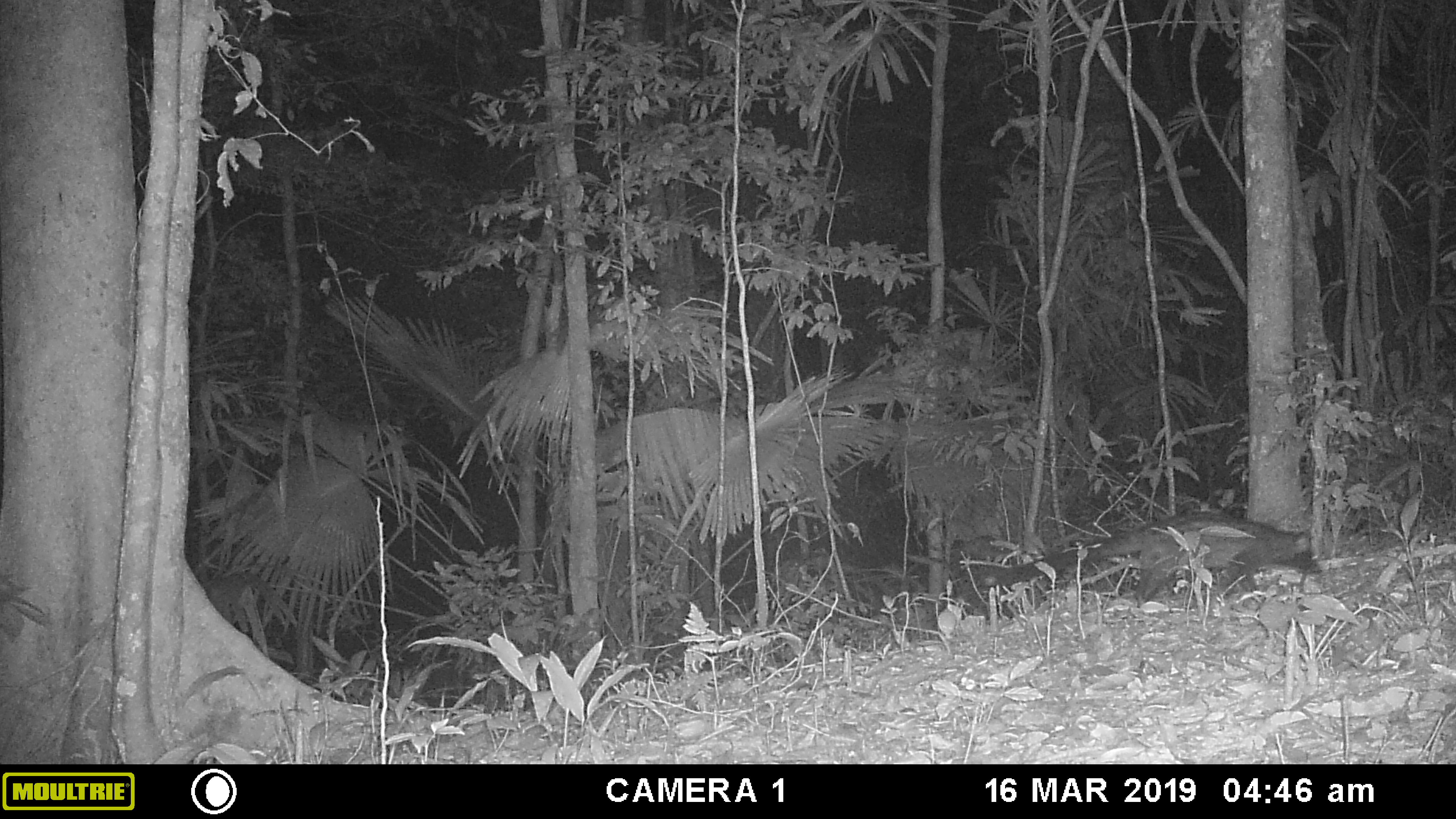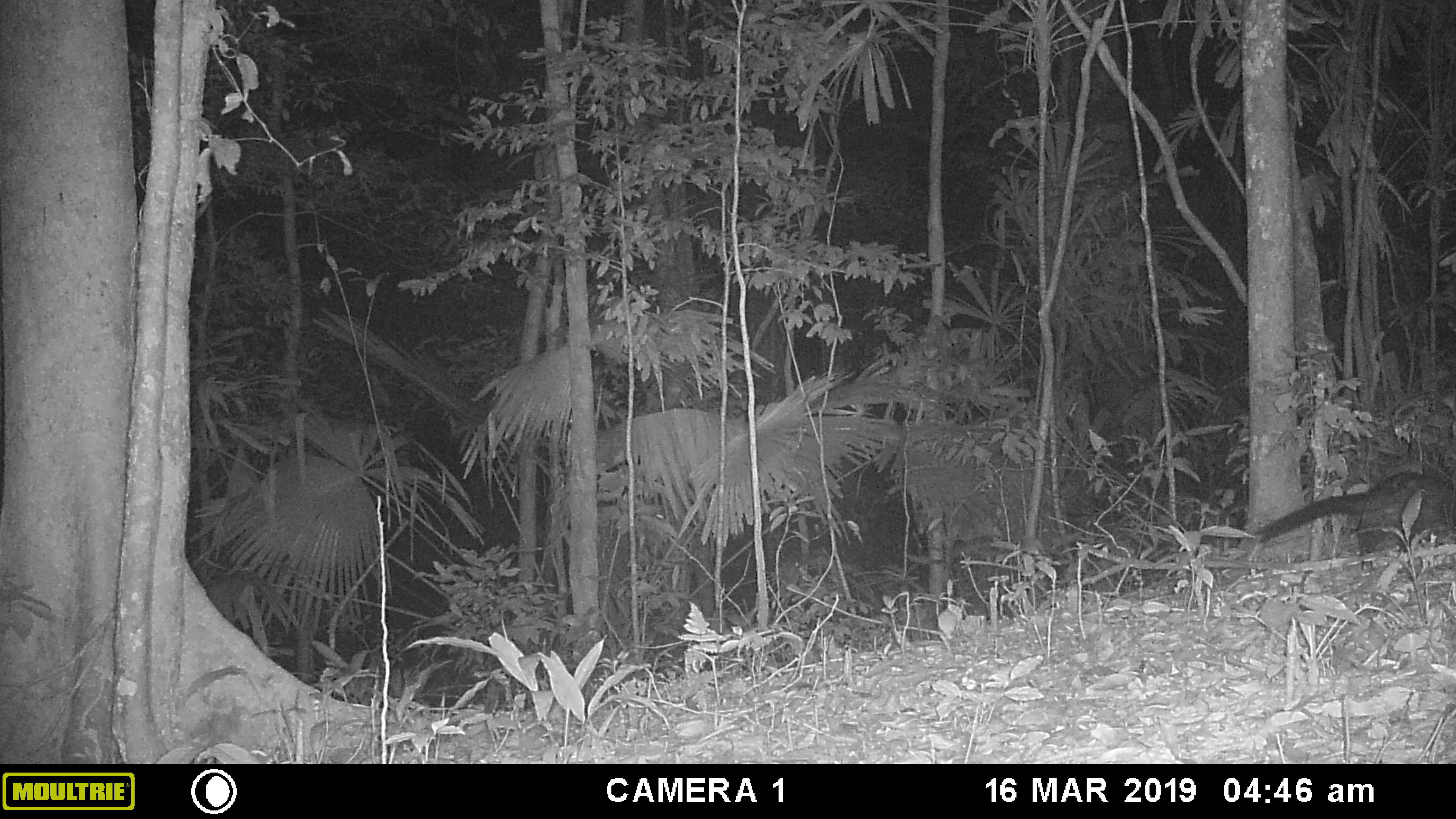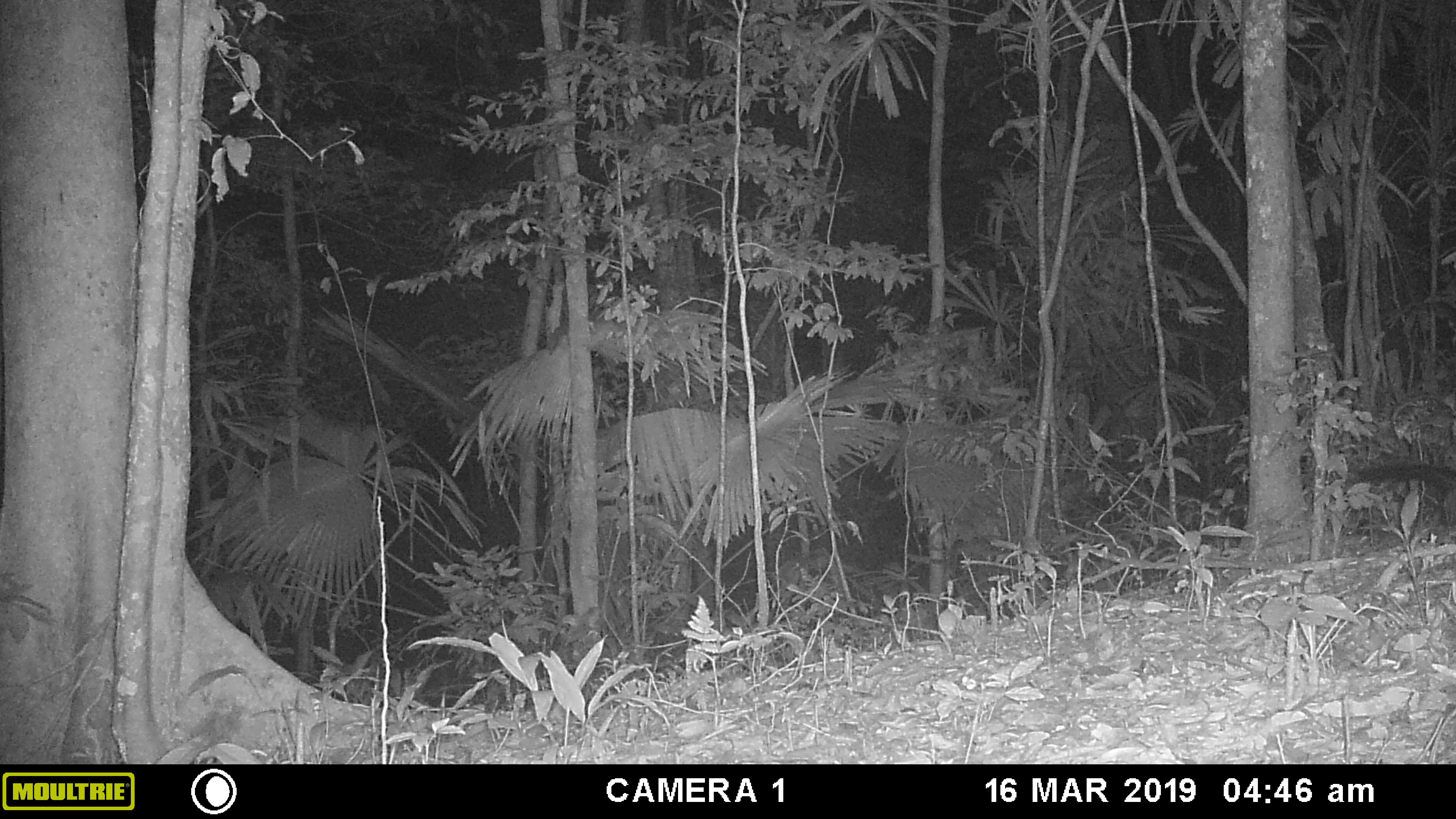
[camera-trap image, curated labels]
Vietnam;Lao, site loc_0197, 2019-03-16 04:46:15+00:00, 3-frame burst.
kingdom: Animalia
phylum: Chordata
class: Mammalia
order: Carnivora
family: Viverridae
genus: Paradoxurus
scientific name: Paradoxurus hermaphroditus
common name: common palm civet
Common palm civet (Paradoxurus hermaphroditus). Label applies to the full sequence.